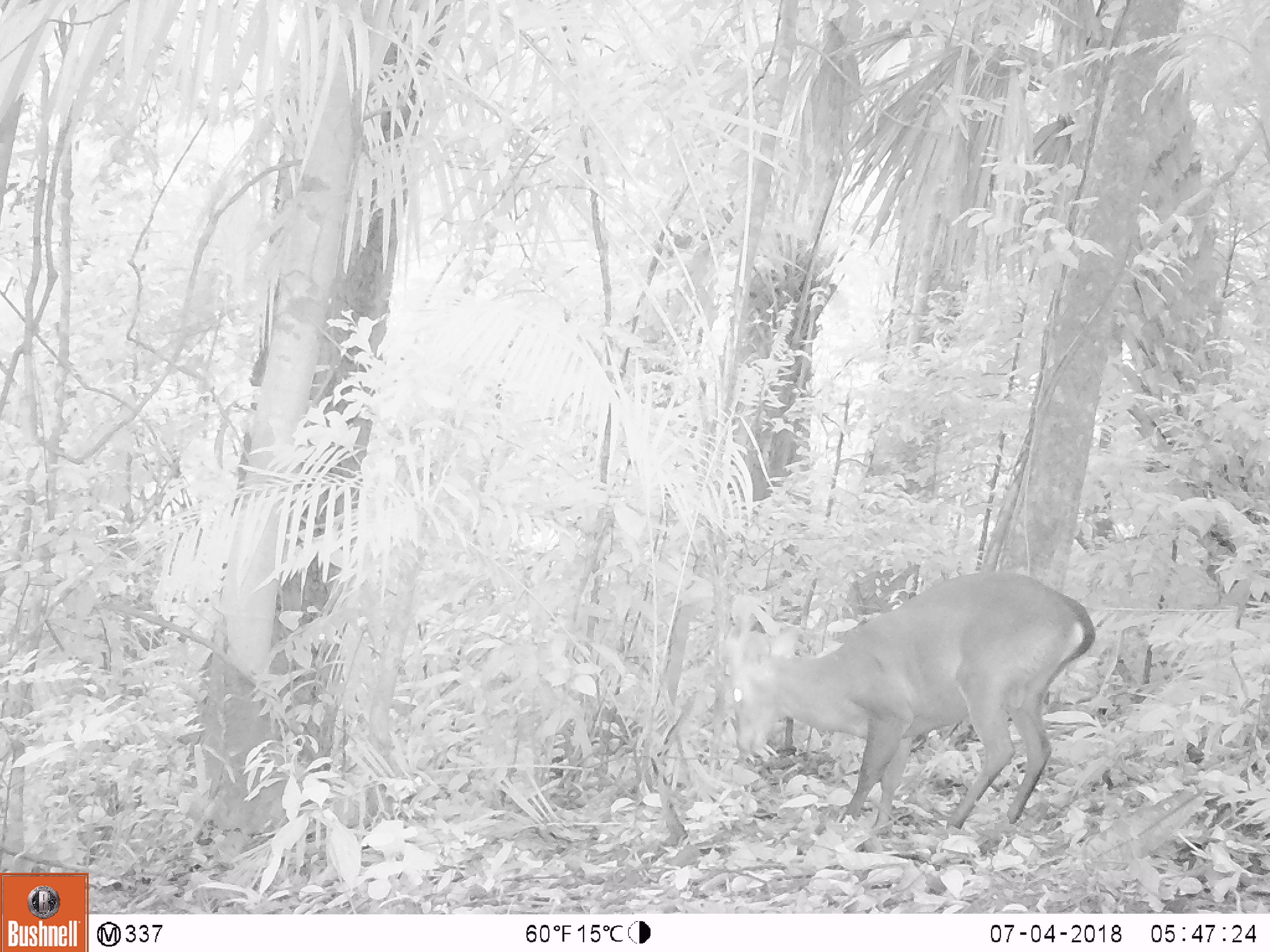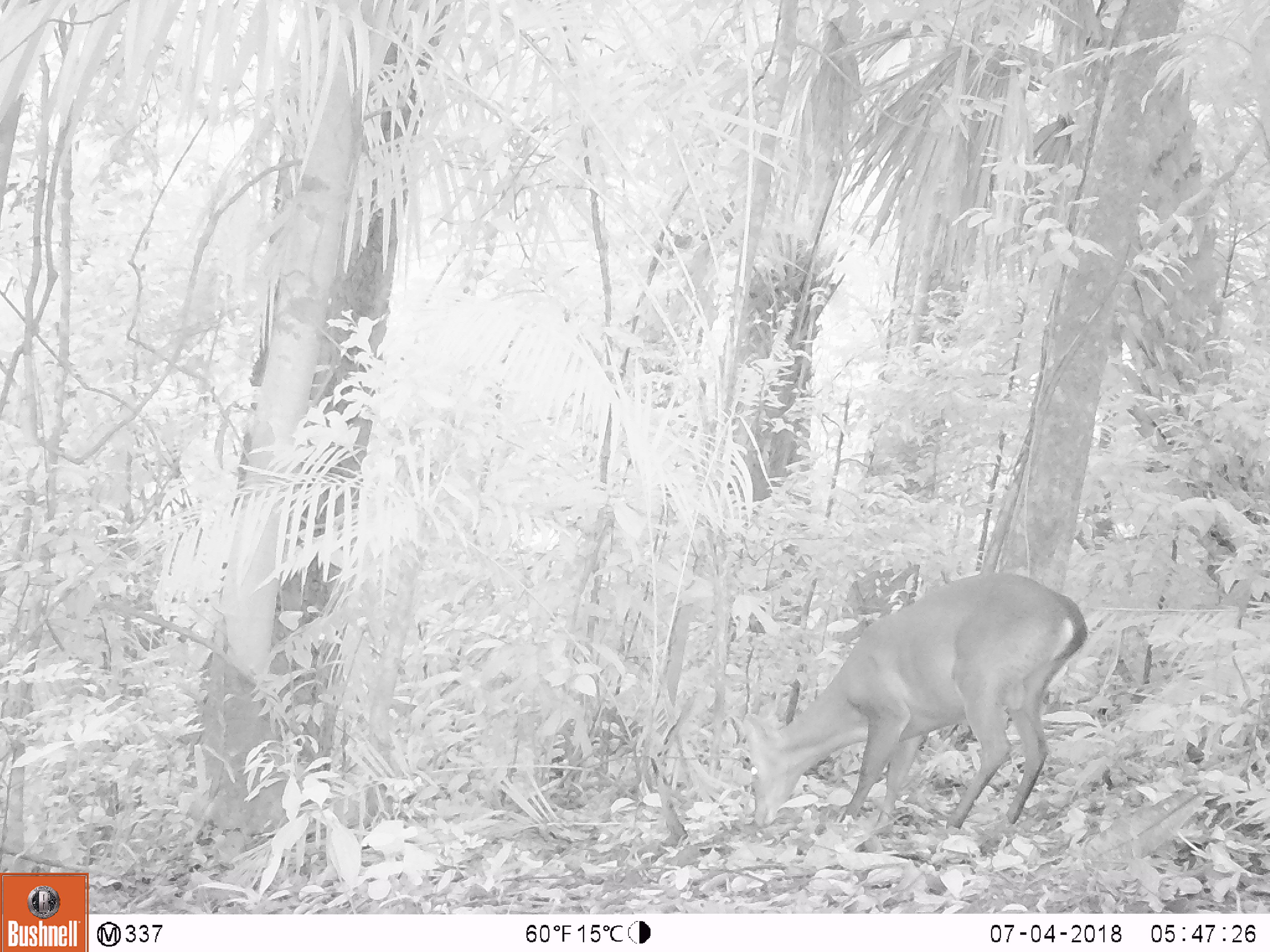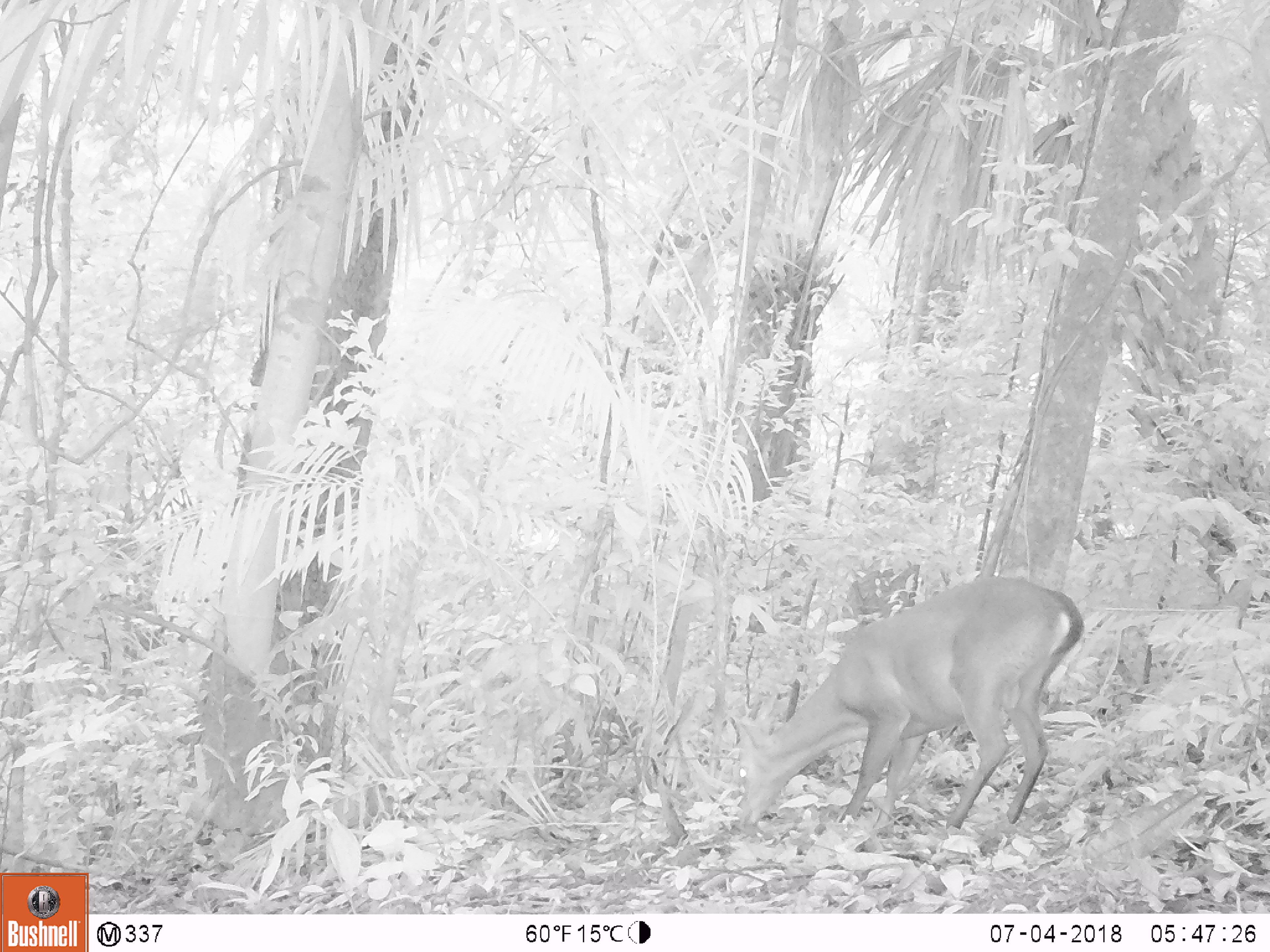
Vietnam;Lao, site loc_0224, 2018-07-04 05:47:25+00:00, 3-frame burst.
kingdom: Animalia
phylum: Chordata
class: Mammalia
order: Artiodactyla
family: Cervidae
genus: Muntiacus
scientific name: Muntiacus vuquangensis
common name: large-antlered muntjac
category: large antlered muntjac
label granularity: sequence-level